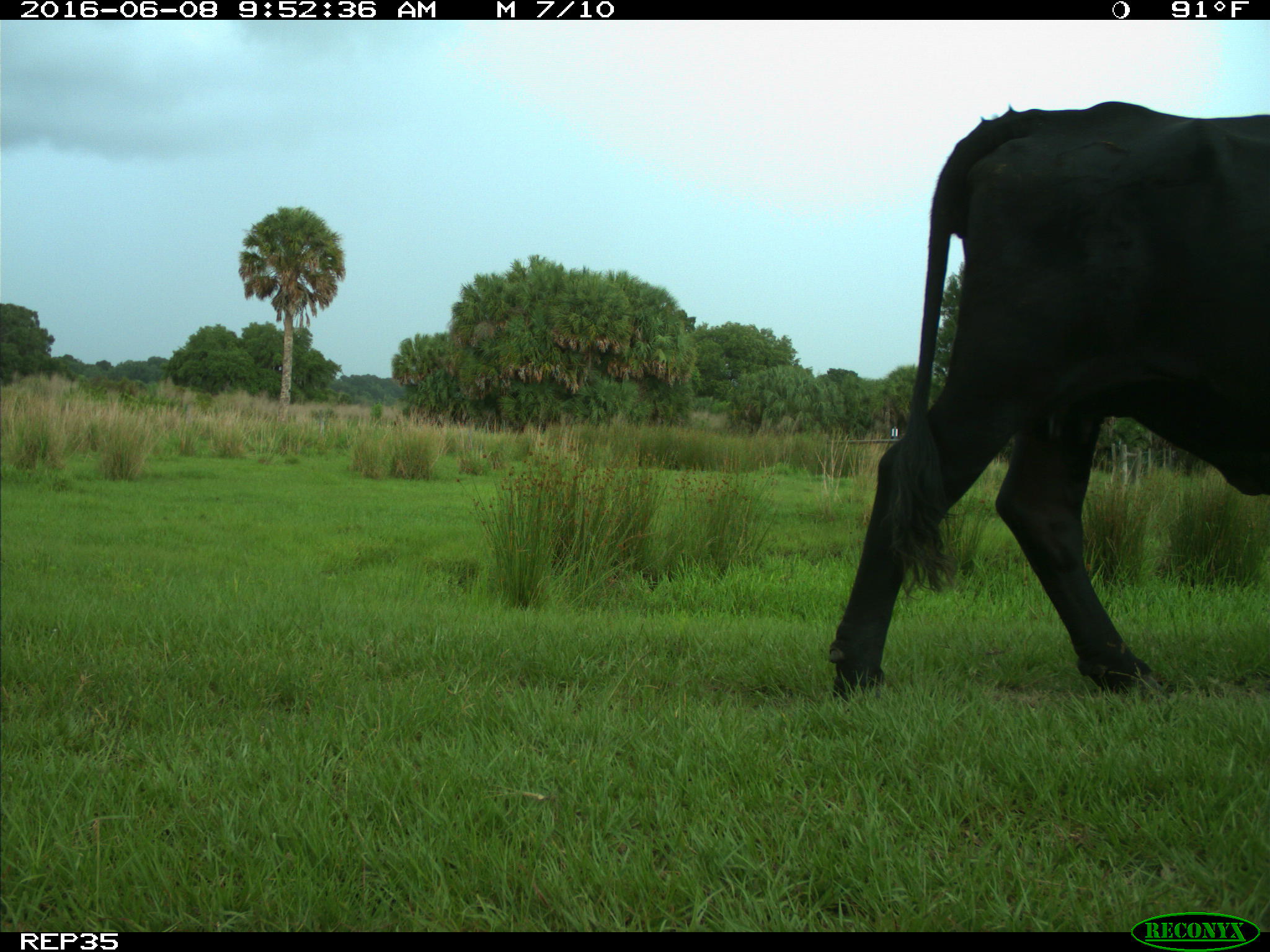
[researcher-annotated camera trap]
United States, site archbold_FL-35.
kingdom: Animalia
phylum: Chordata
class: Mammalia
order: Artiodactyla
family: Bovidae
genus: Bos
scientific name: Bos taurus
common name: domestic cow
Bos taurus (domestic cow).